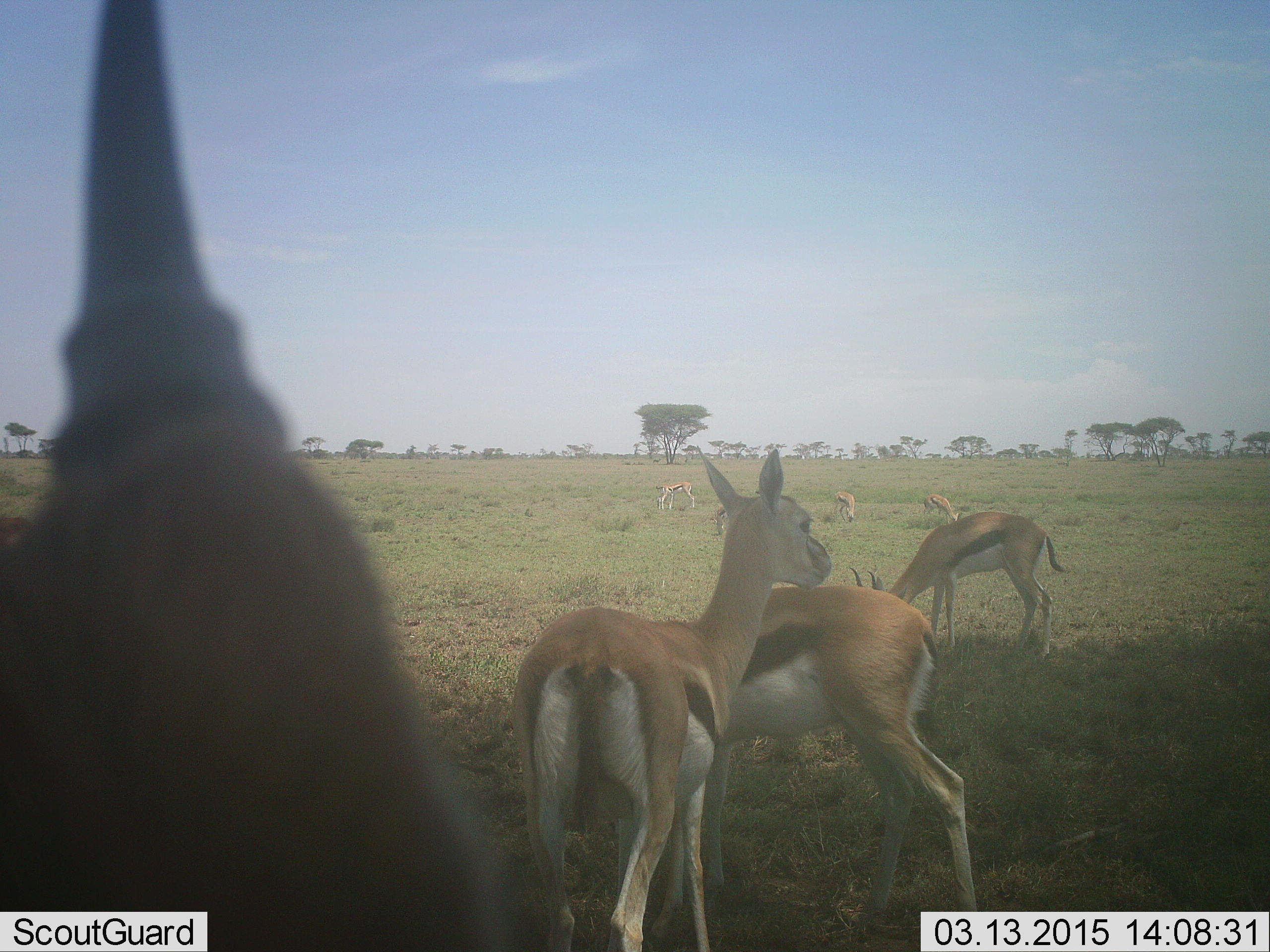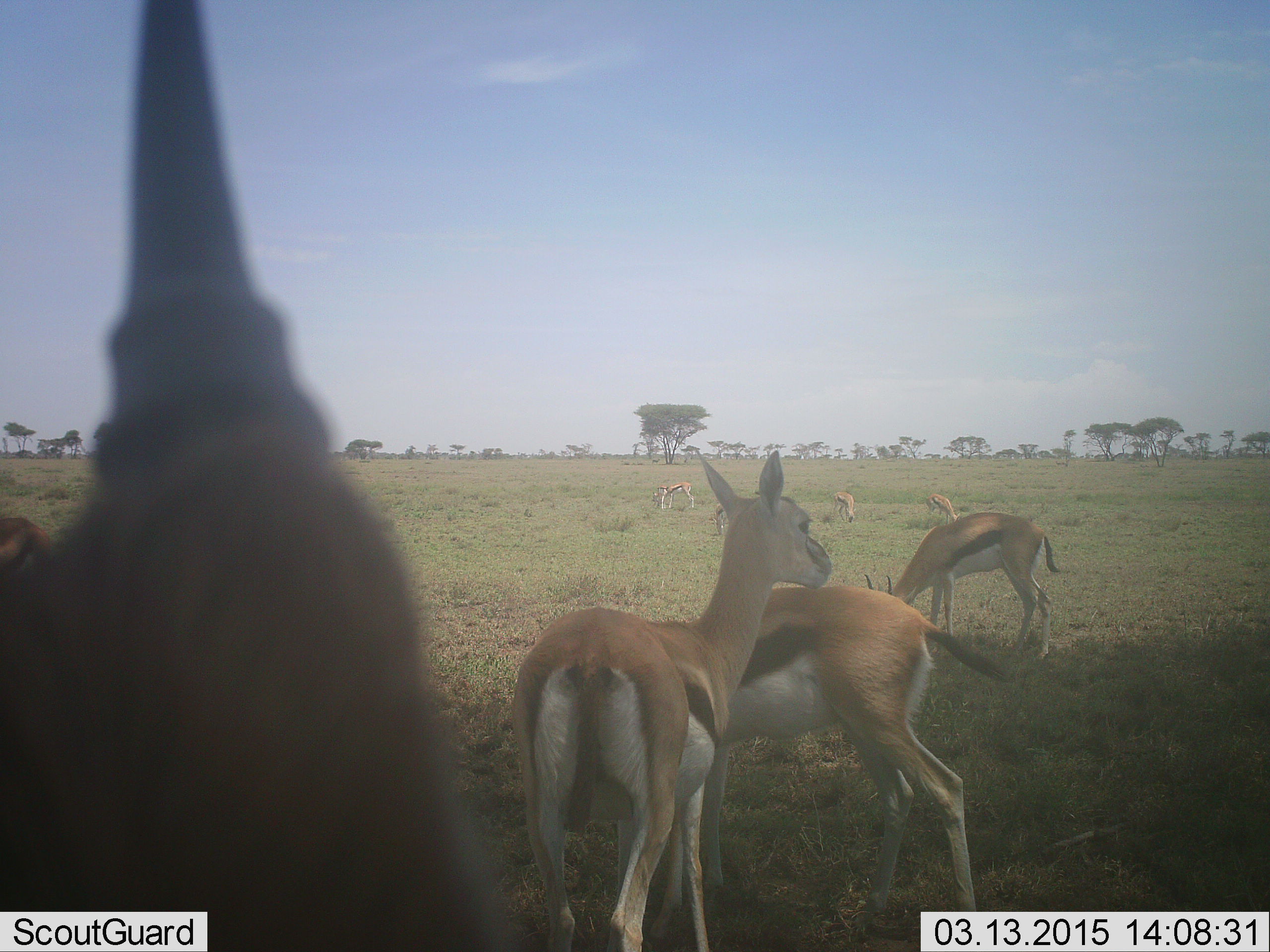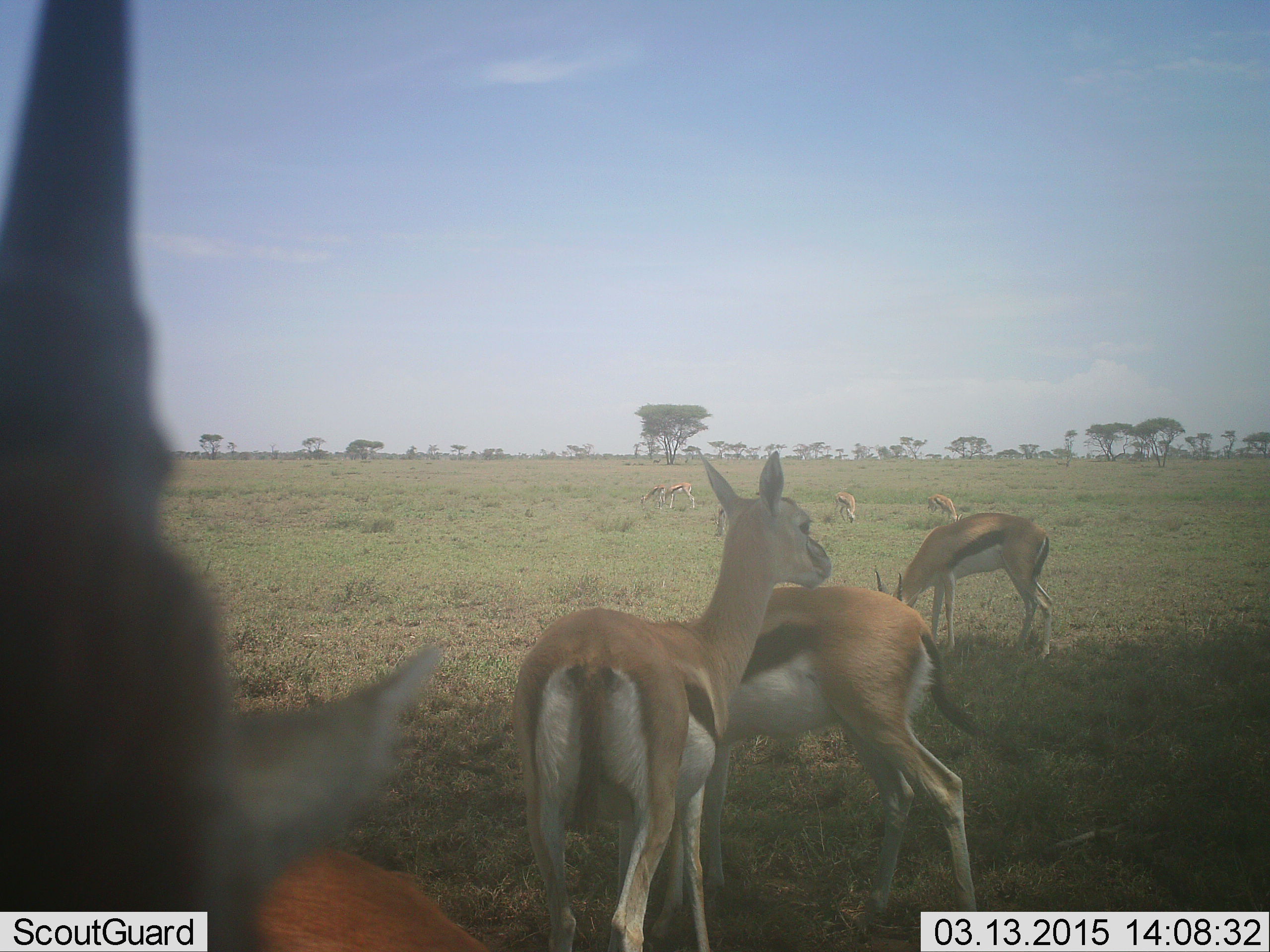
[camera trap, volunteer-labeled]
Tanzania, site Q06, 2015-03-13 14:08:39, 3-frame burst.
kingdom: Animalia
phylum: Chordata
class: Mammalia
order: Artiodactyla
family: Bovidae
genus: Eudorcas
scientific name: Eudorcas thomsonii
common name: thomson's gazelle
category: gazellethomsons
Gazellethomsons (thomson's gazelle) (Eudorcas thomsonii), count 8. Behavior (volunteer vote fractions): standing 100%, resting 10%, moving 0%, interacting 0%. Young present (vote fraction): 20%. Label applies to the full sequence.